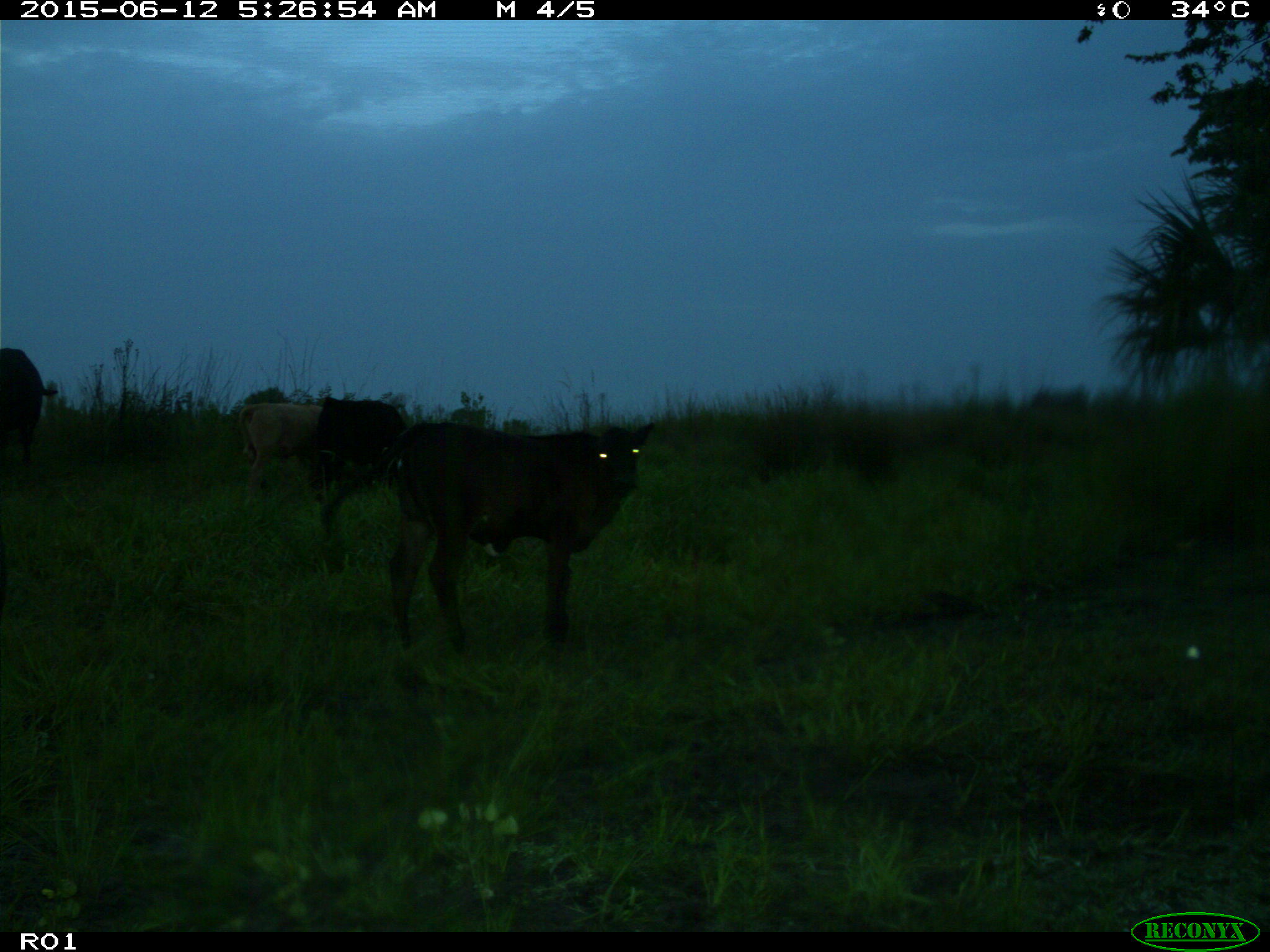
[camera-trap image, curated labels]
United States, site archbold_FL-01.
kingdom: Animalia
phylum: Chordata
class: Mammalia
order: Artiodactyla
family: Bovidae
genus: Bos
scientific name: Bos taurus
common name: domestic cow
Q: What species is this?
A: Bos taurus (domestic cow).